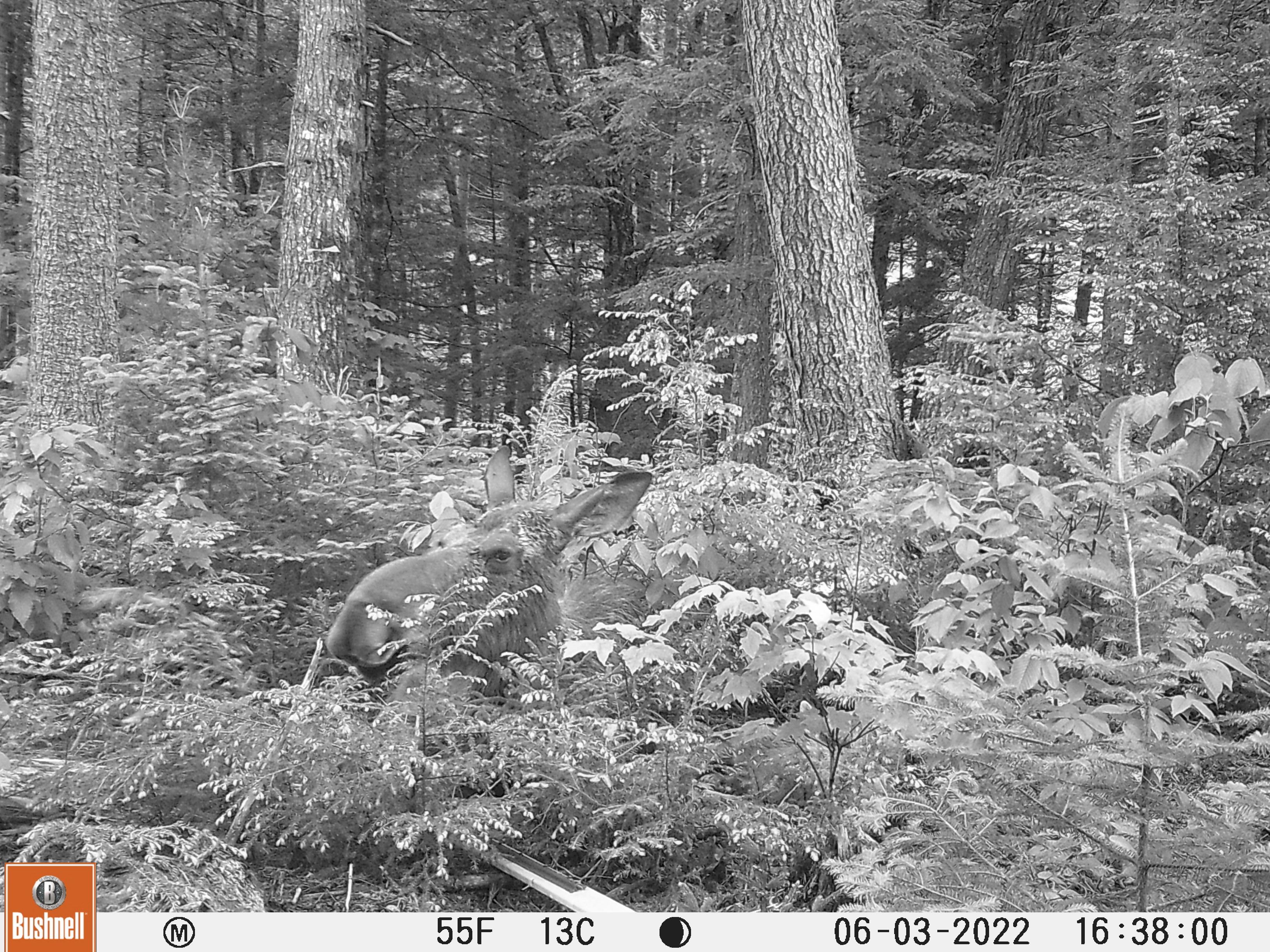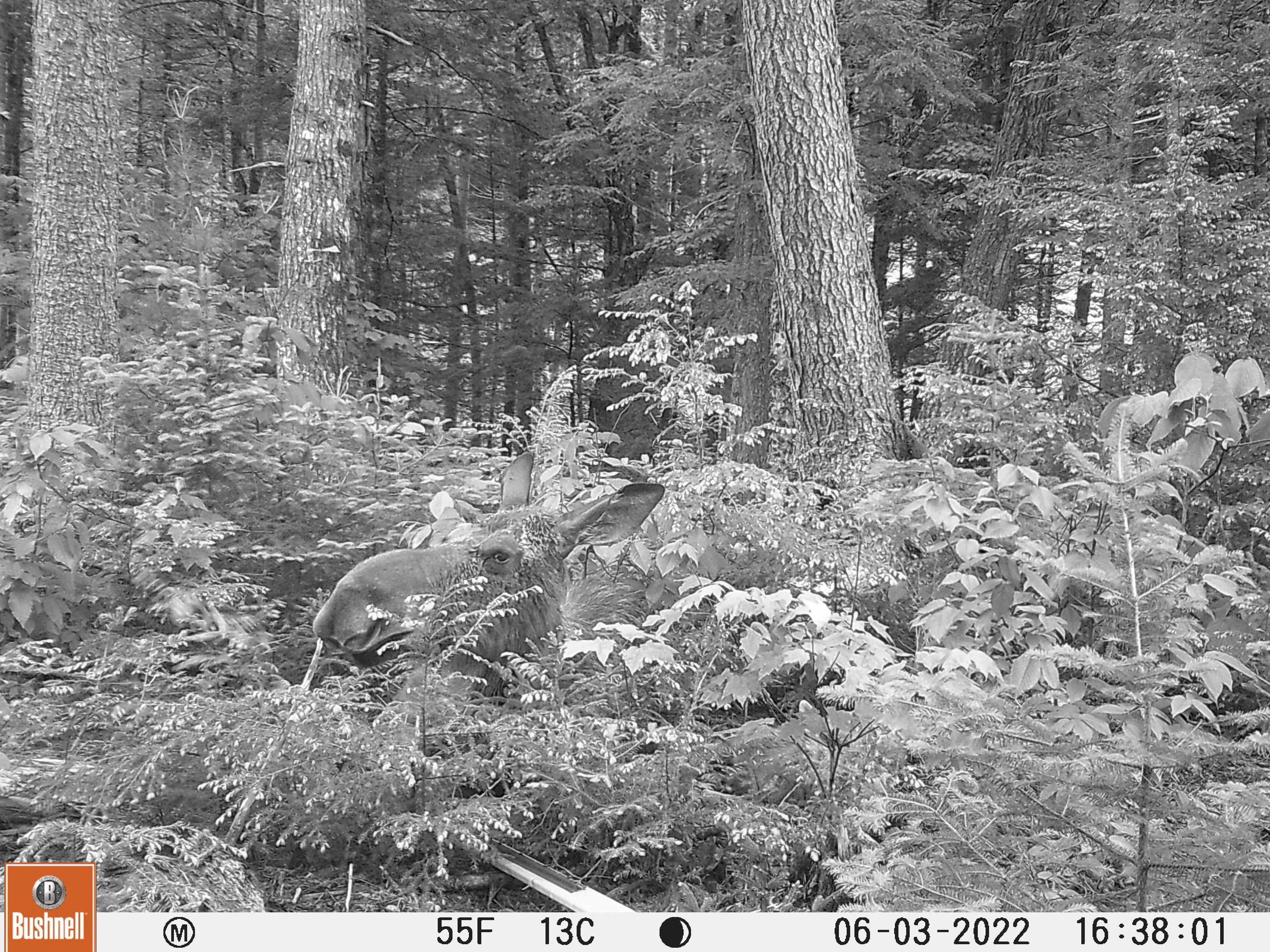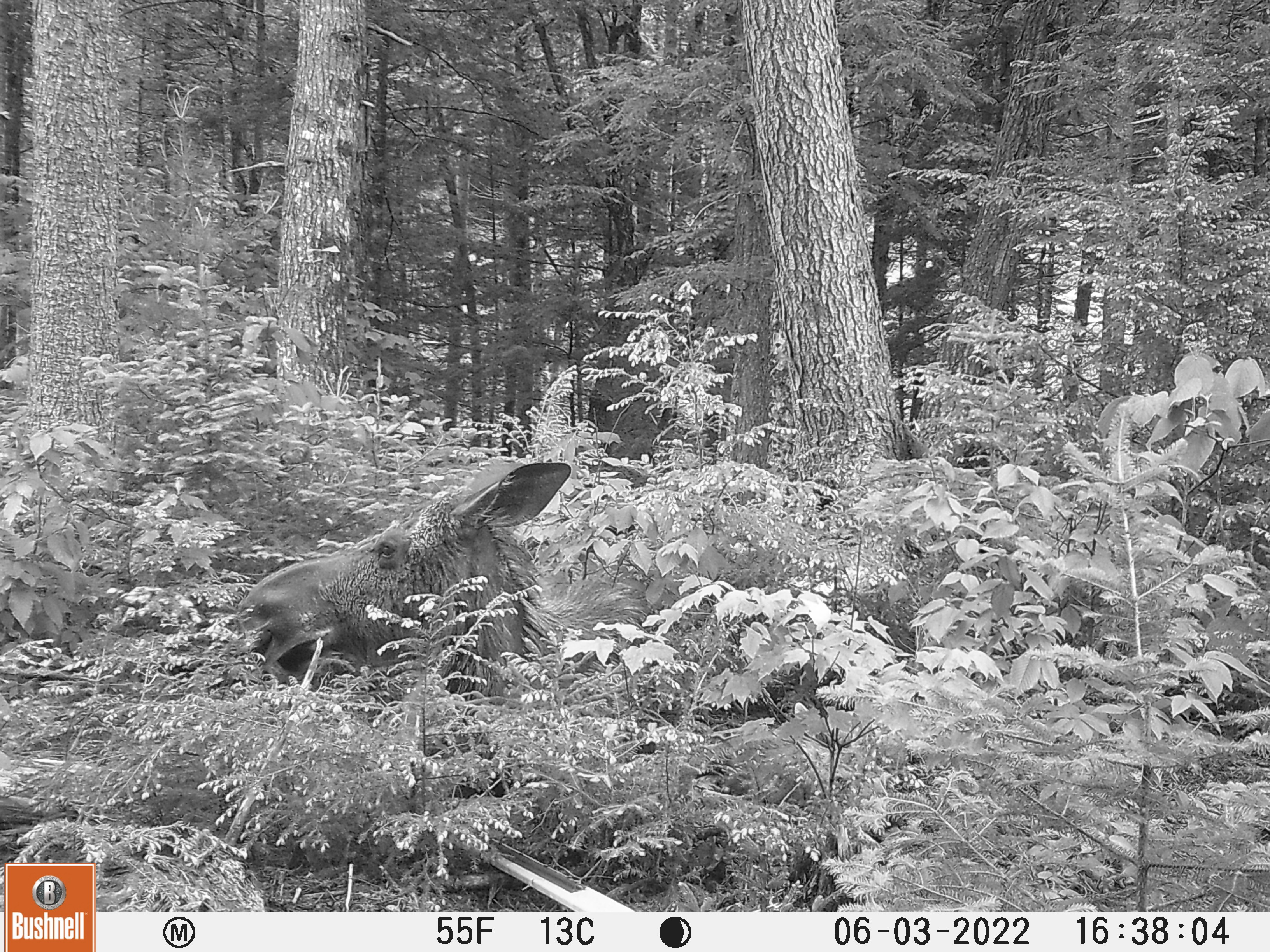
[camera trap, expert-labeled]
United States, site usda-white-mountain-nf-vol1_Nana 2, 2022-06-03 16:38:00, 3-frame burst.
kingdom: Animalia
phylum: Chordata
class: Mammalia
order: Artiodactyla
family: Cervidae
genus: Alces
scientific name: Alces alces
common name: moose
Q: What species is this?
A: Moose (Alces alces).